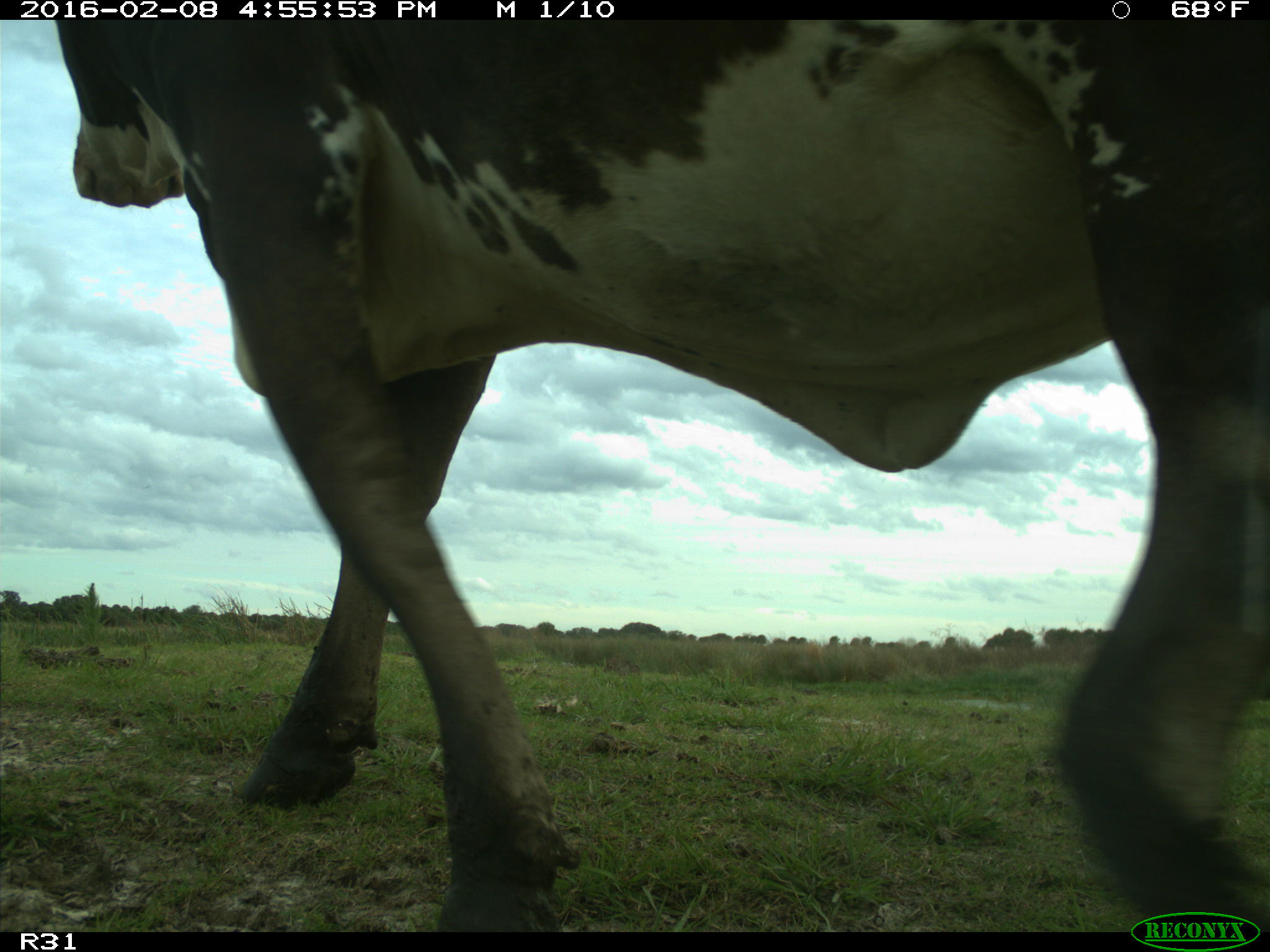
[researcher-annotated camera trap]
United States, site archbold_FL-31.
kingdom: Animalia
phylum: Chordata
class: Mammalia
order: Artiodactyla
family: Bovidae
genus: Bos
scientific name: Bos taurus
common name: domestic cow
Bos taurus (domestic cow).